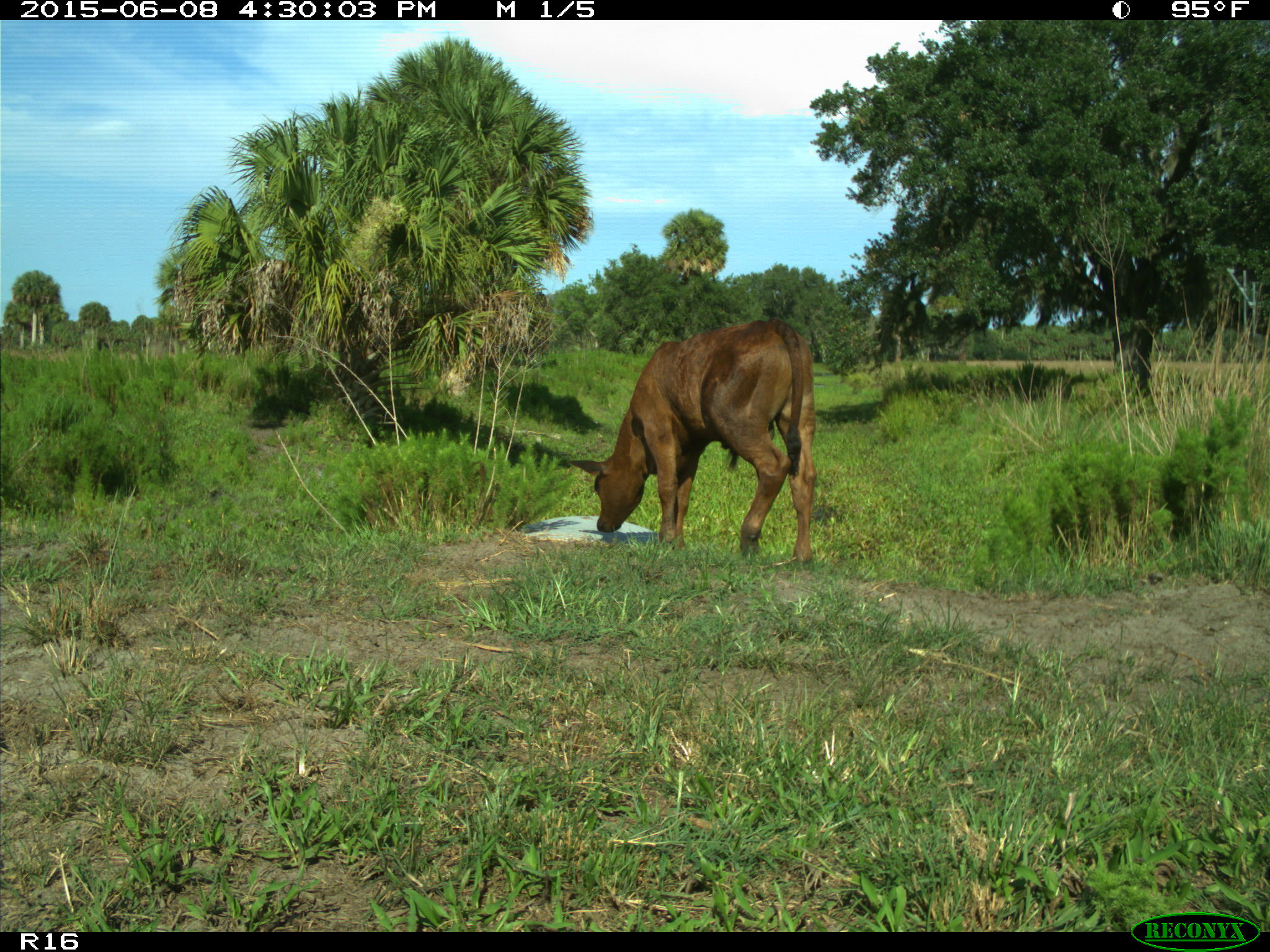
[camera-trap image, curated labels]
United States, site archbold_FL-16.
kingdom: Animalia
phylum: Chordata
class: Mammalia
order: Artiodactyla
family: Bovidae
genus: Bos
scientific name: Bos taurus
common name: domestic cow